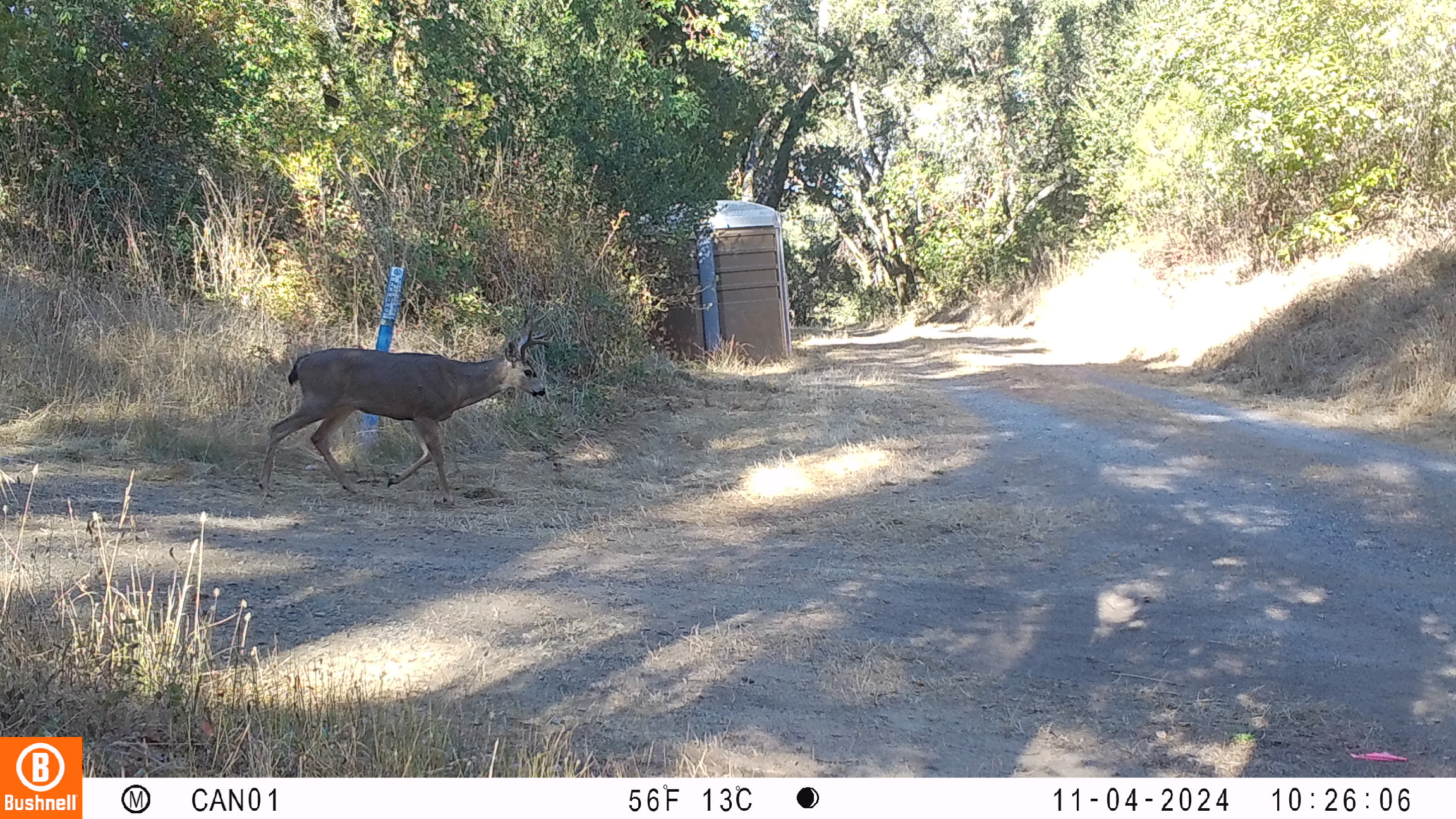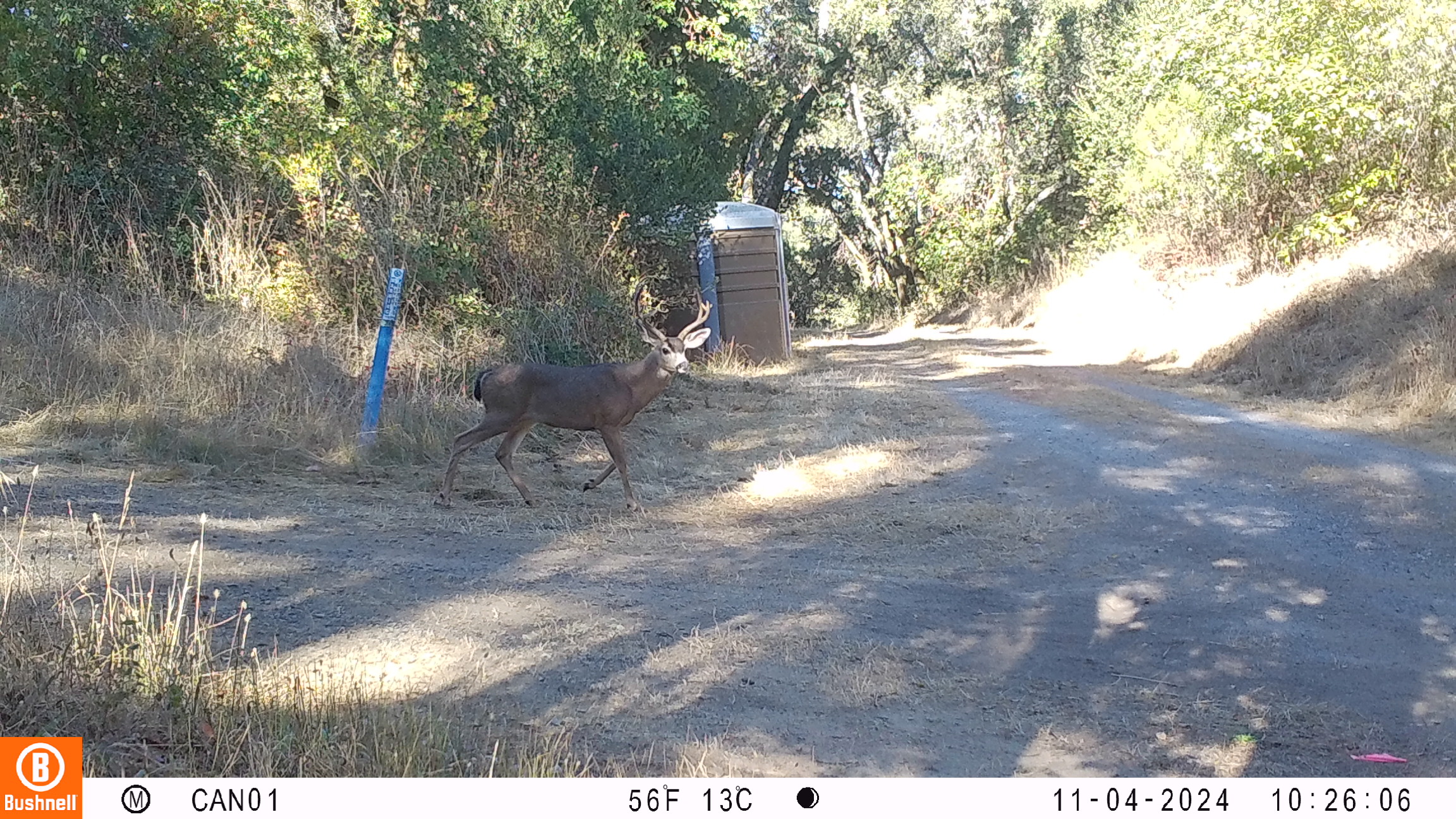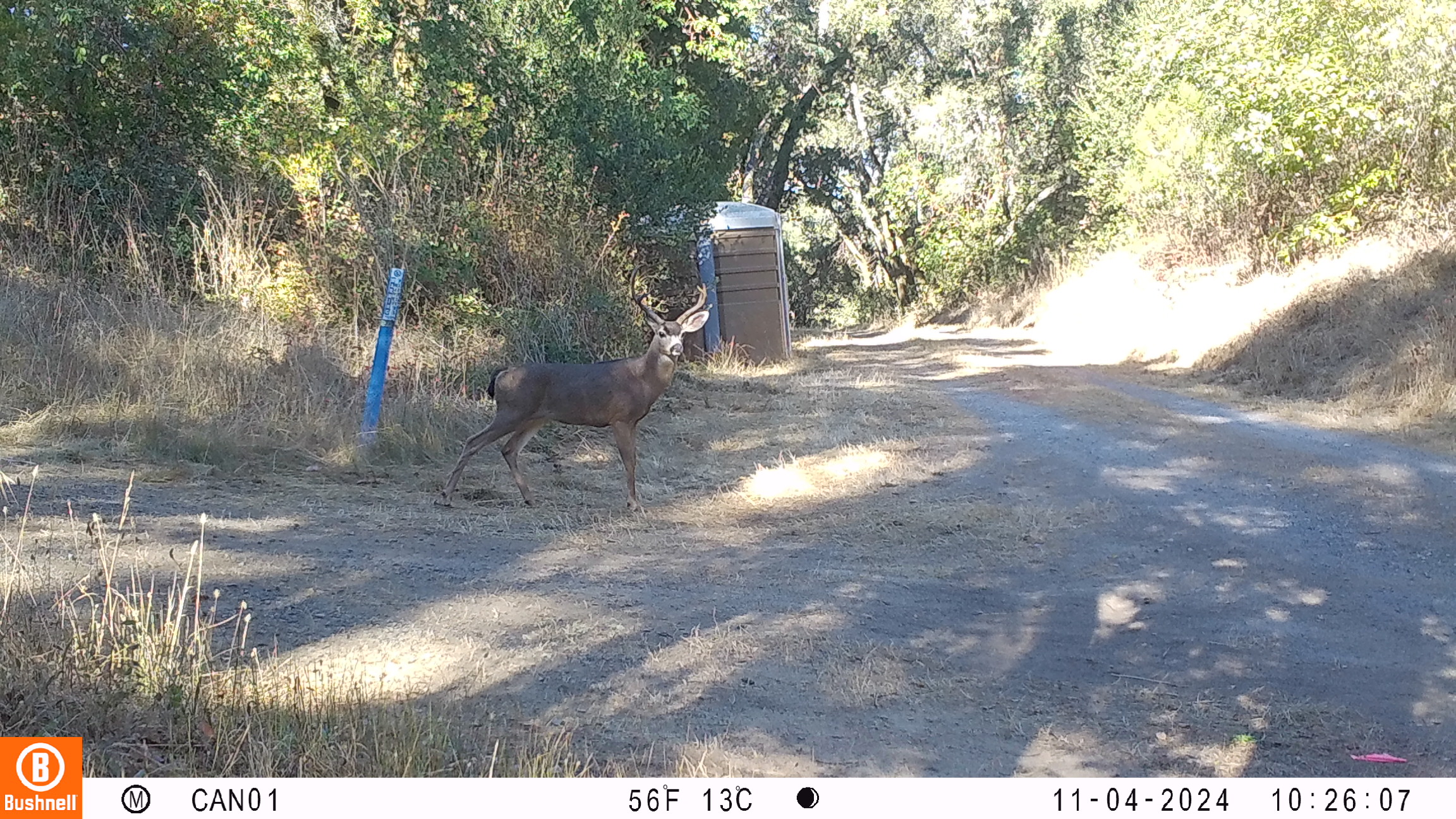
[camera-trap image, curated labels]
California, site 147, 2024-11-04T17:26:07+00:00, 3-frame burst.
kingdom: Animalia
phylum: Chordata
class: Mammalia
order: Artiodactyla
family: Cervidae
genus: Odocoileus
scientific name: Odocoileus hemionus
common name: mule deer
Mule deer (Odocoileus hemionus).